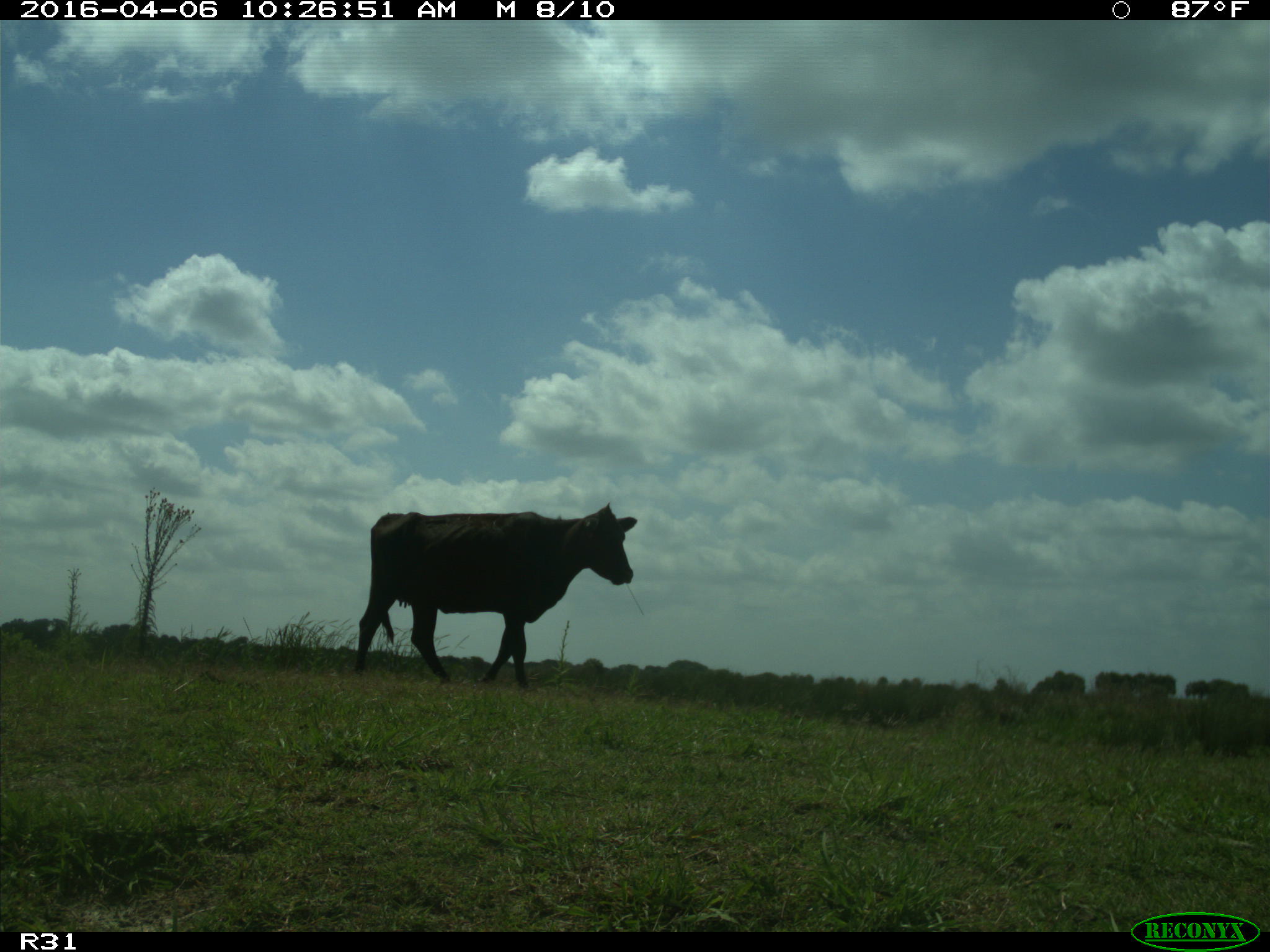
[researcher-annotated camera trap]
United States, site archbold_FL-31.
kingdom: Animalia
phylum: Chordata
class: Mammalia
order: Artiodactyla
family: Bovidae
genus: Bos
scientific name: Bos taurus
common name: domestic cow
Bos taurus (domestic cow).